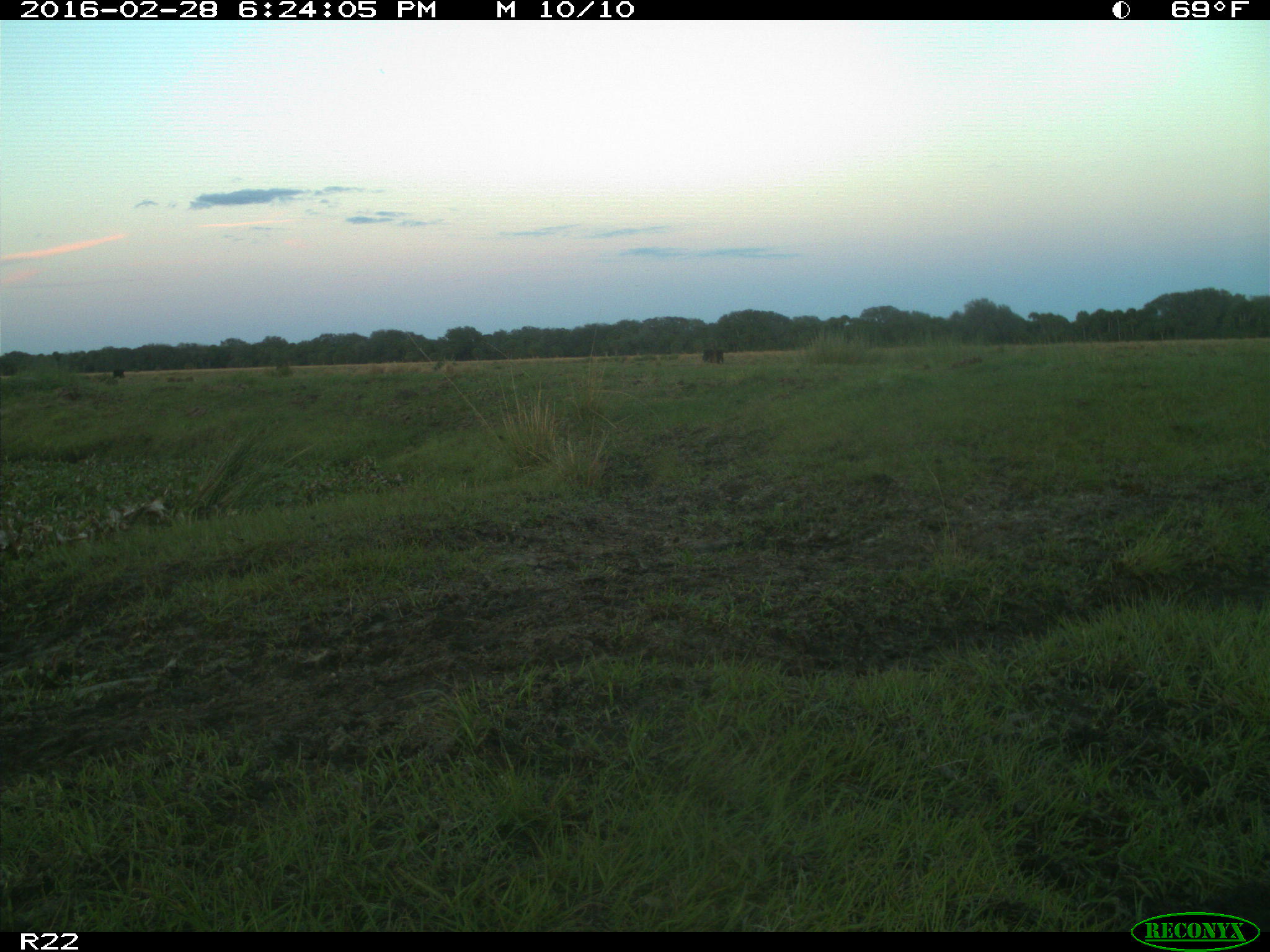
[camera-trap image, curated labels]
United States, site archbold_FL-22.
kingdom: Animalia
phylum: Chordata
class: Mammalia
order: Artiodactyla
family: Bovidae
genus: Bos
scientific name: Bos taurus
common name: domestic cow